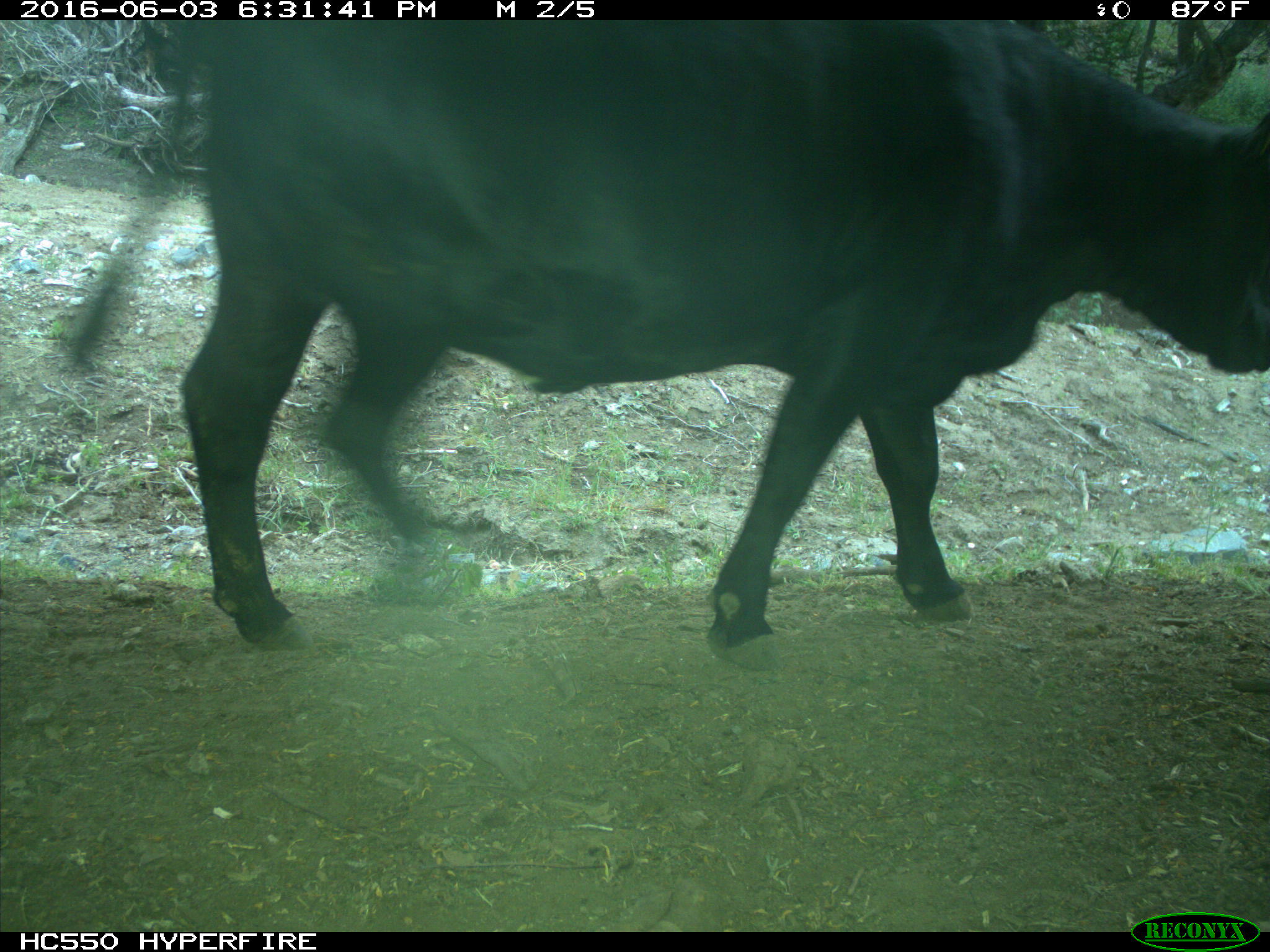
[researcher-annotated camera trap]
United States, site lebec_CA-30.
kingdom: Animalia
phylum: Chordata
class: Mammalia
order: Artiodactyla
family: Bovidae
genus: Bos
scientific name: Bos taurus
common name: domestic cow